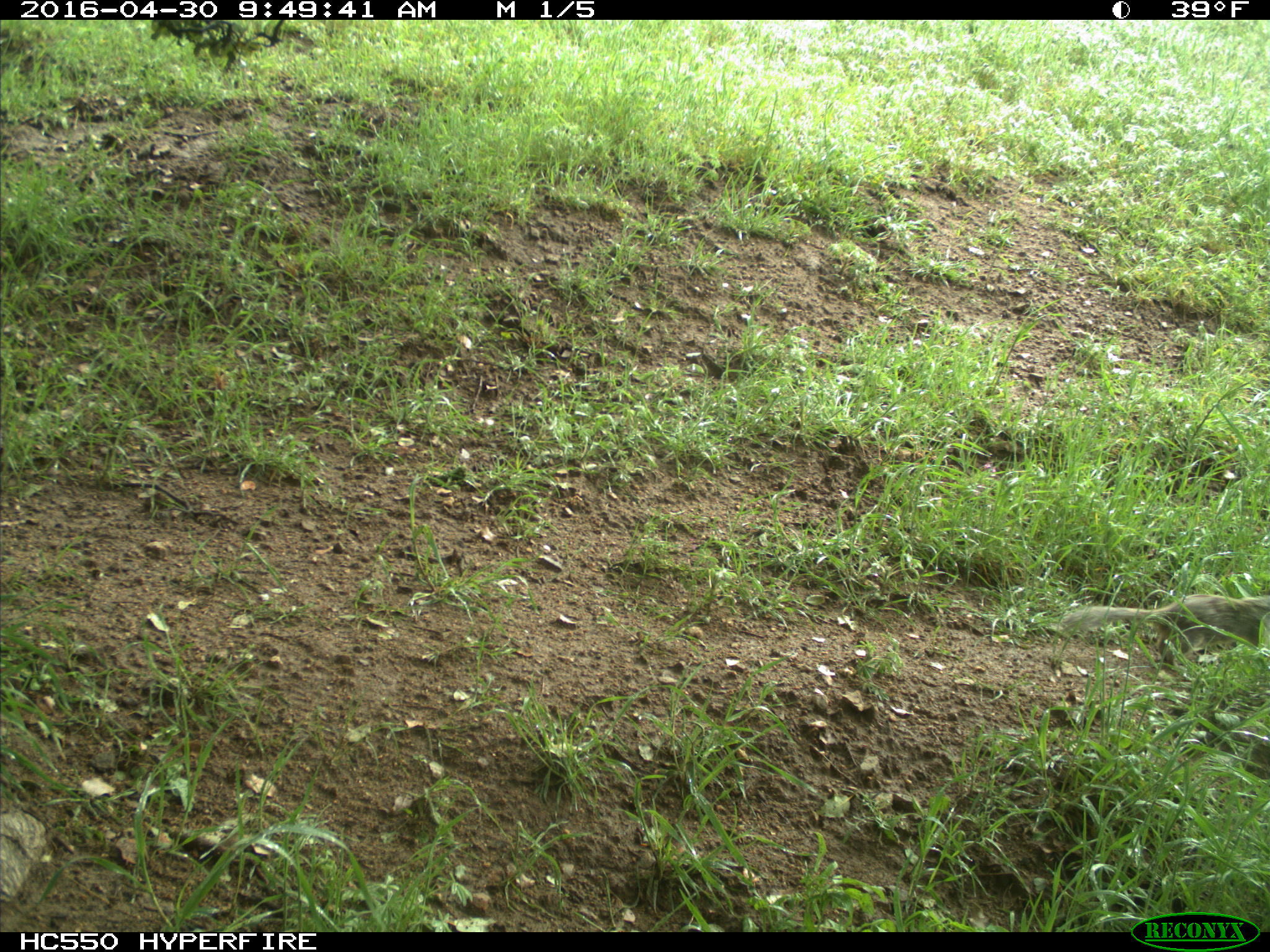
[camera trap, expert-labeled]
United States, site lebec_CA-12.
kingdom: Animalia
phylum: Chordata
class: Mammalia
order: Rodentia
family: Sciuridae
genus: Otospermophilus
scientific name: Otospermophilus beecheyi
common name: california ground squirrel